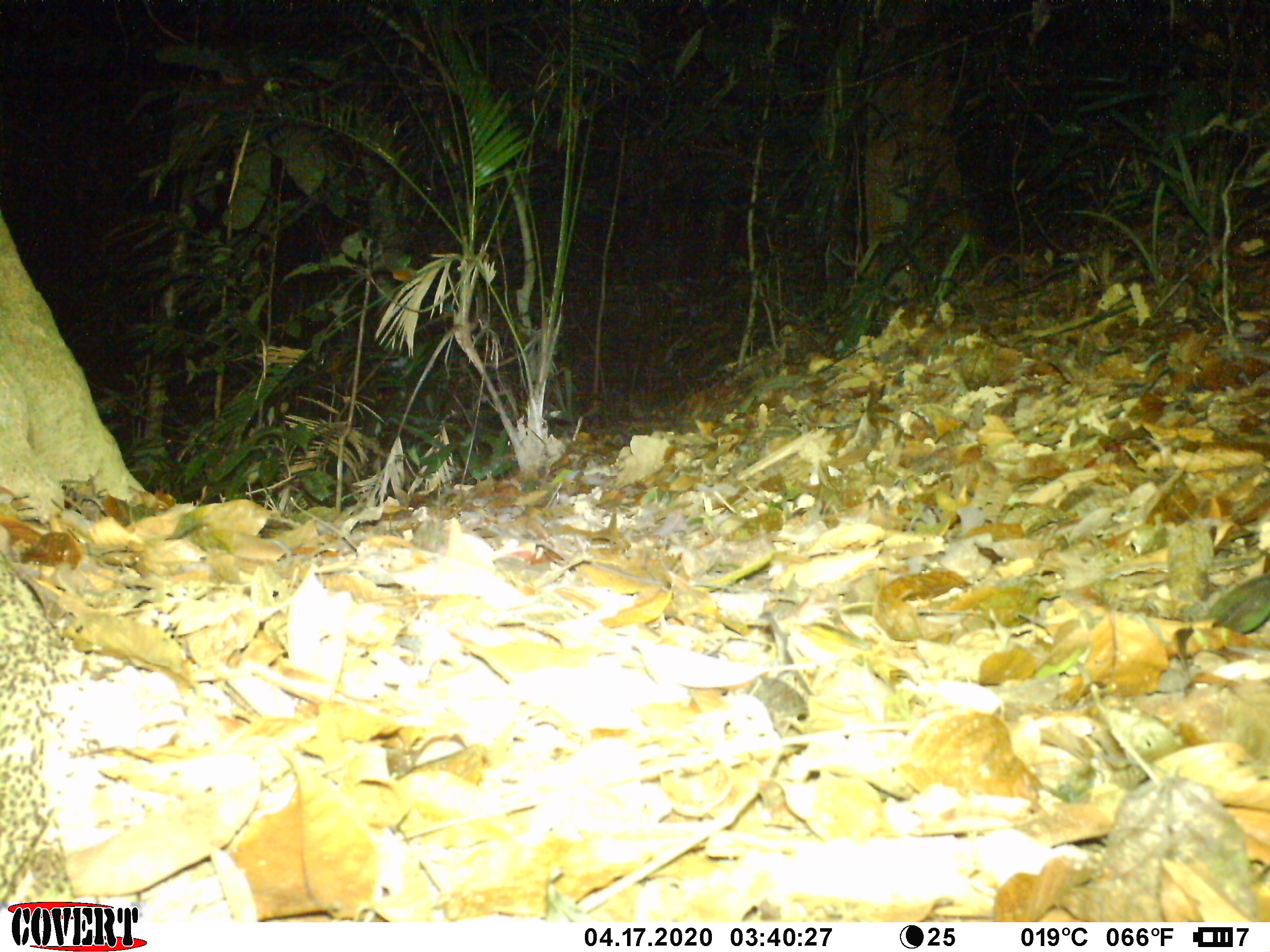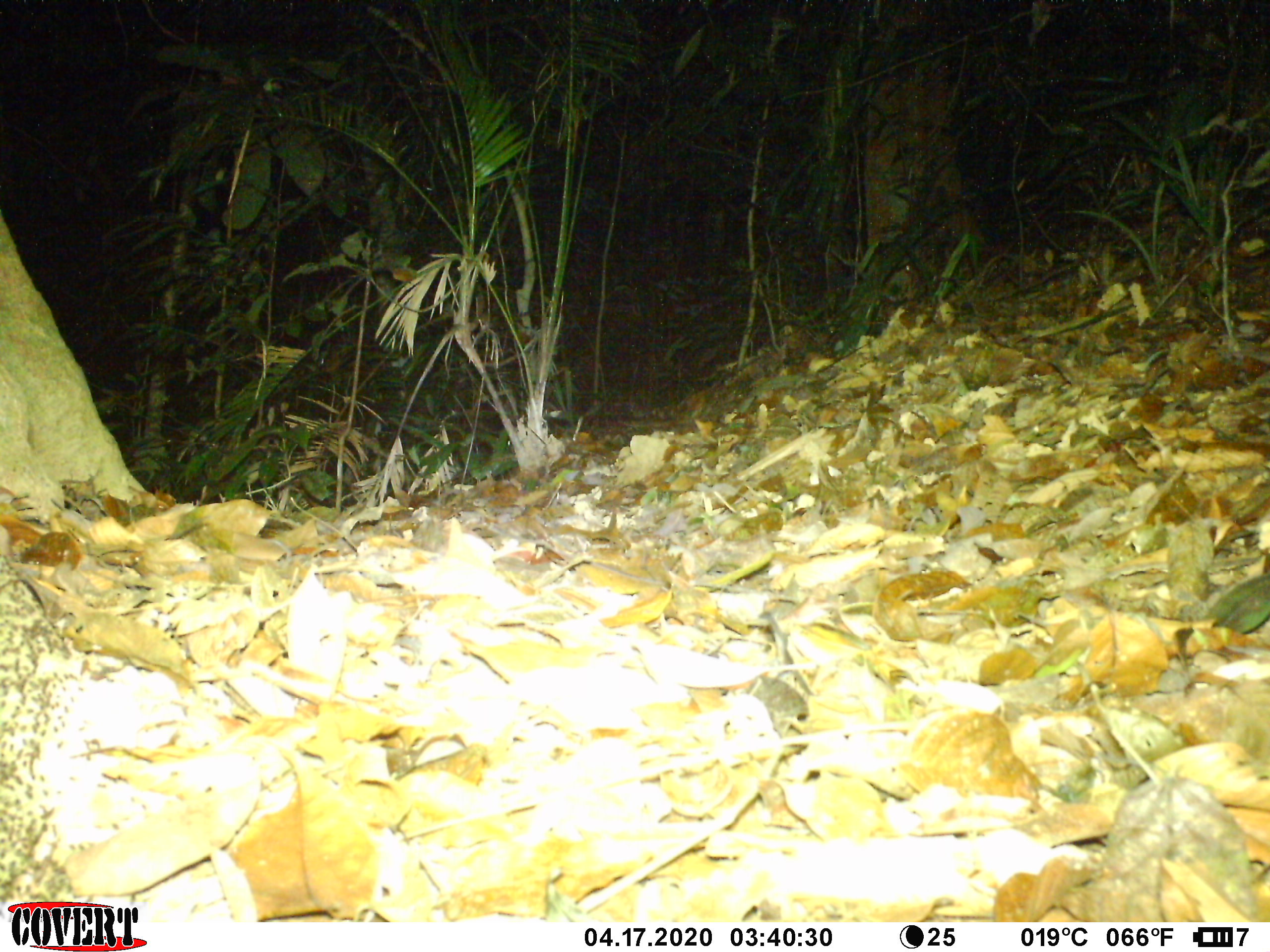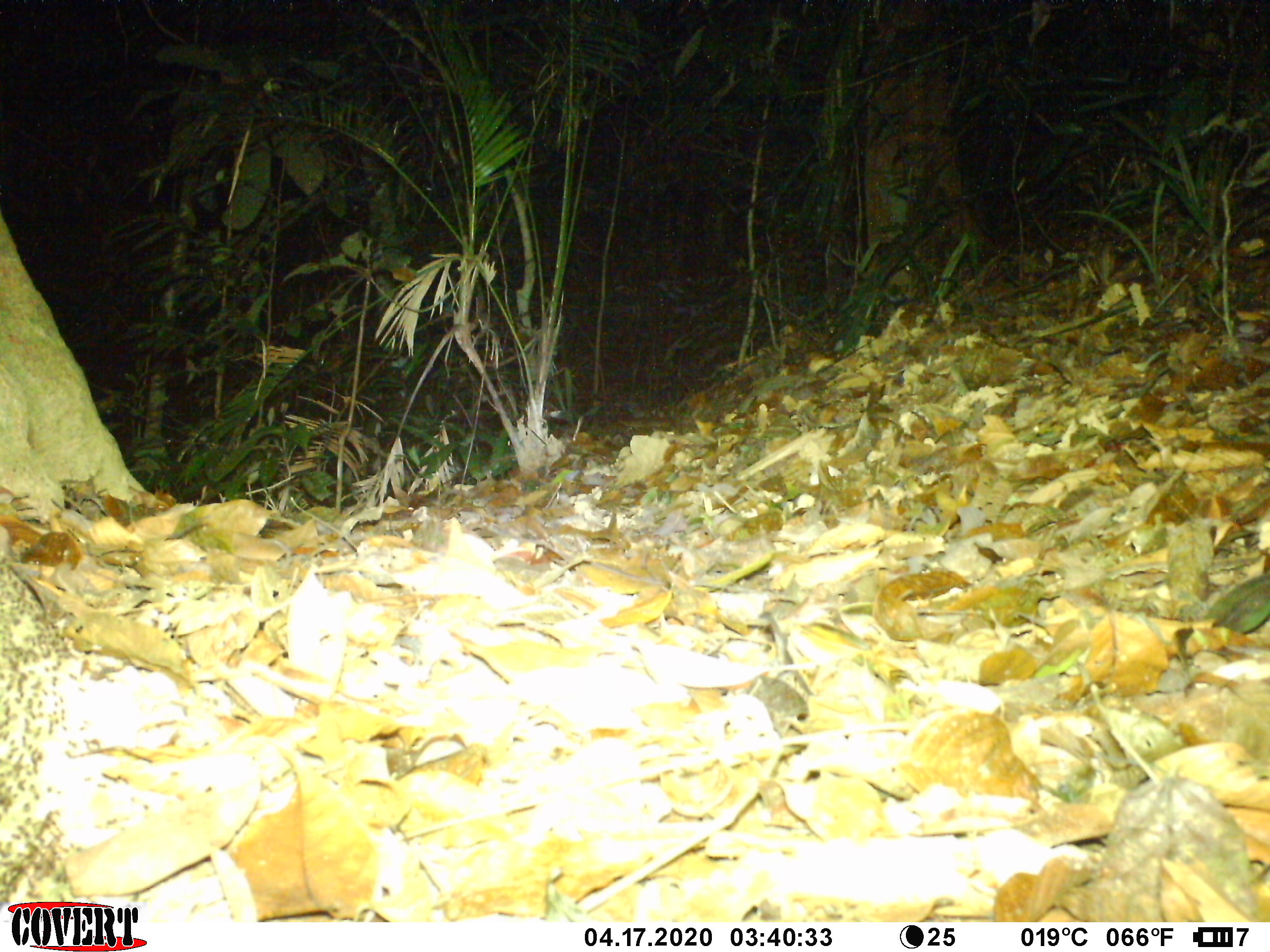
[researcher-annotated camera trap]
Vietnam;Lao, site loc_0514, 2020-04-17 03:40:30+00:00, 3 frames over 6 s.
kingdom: Animalia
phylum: Arthropoda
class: Insecta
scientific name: Insecta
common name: insect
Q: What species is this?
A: Insect (Insecta).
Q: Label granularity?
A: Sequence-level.